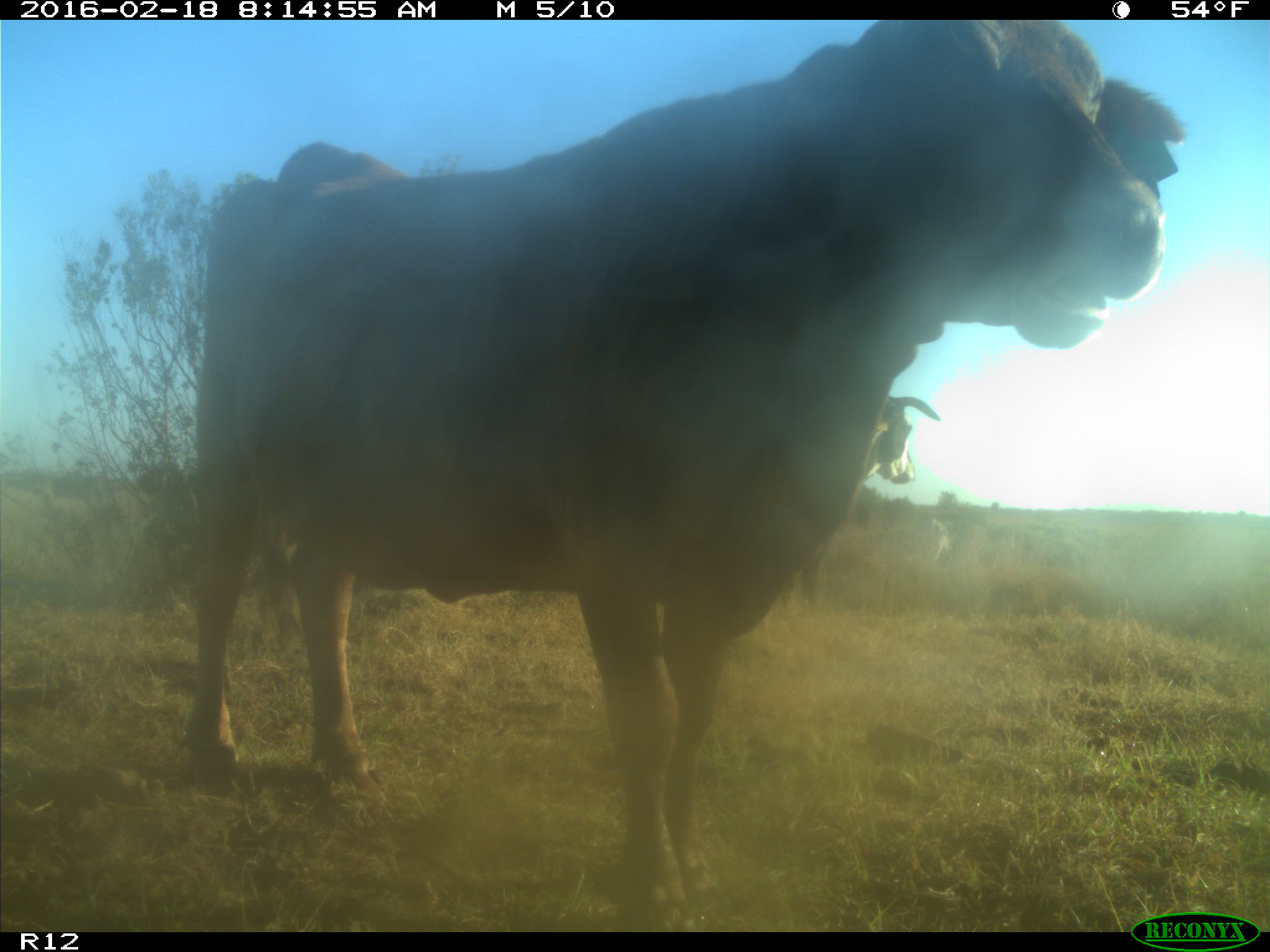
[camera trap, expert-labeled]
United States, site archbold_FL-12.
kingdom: Animalia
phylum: Chordata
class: Mammalia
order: Artiodactyla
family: Bovidae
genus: Bos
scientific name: Bos taurus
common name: domestic cow